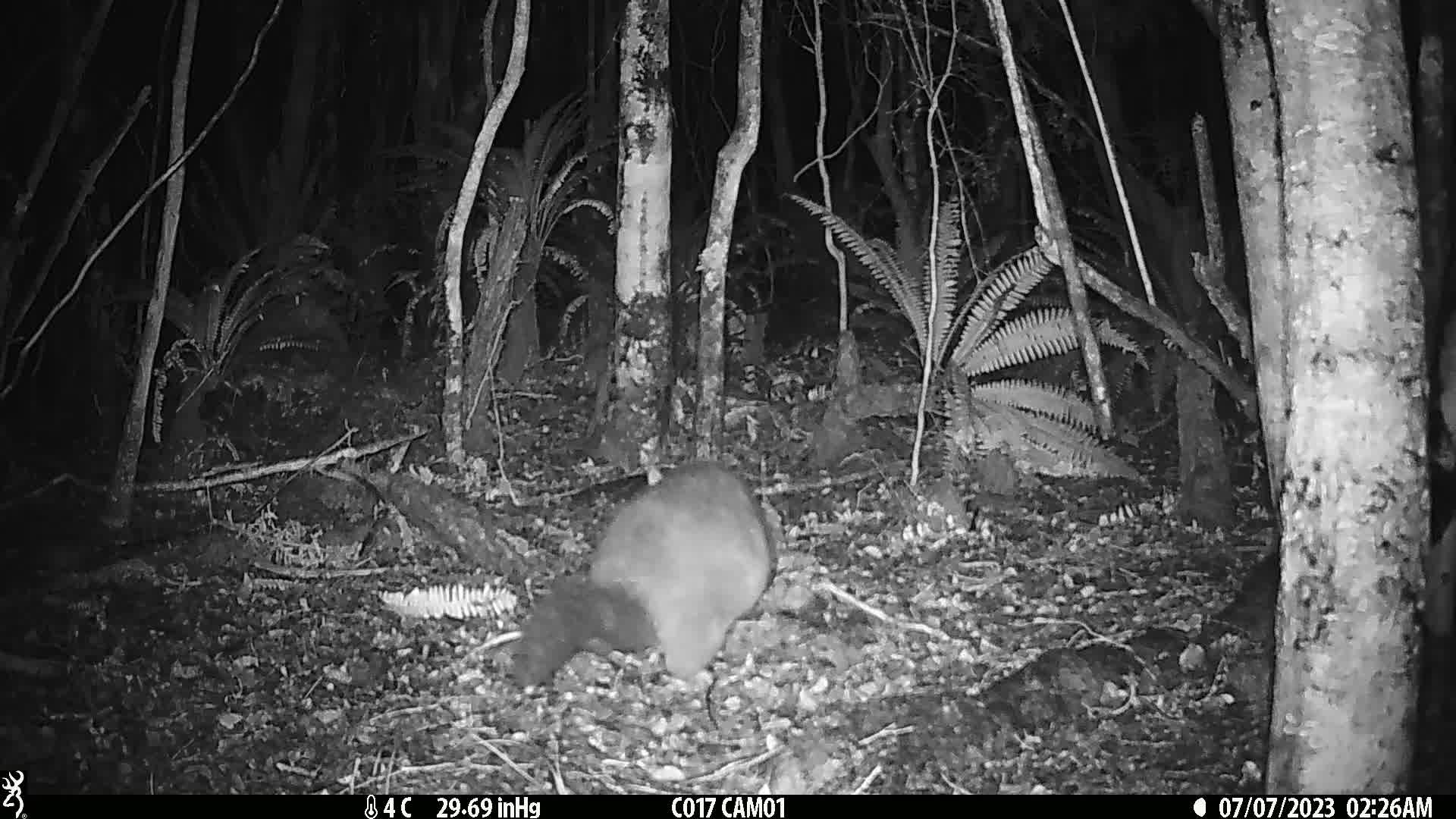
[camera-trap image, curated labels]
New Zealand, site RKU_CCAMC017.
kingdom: Animalia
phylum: Chordata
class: Mammalia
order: Diprotodontia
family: Phalangeridae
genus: Trichosurus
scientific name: Trichosurus vulpecula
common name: common brushtail possum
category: possum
Possum (common brushtail possum) (Trichosurus vulpecula).